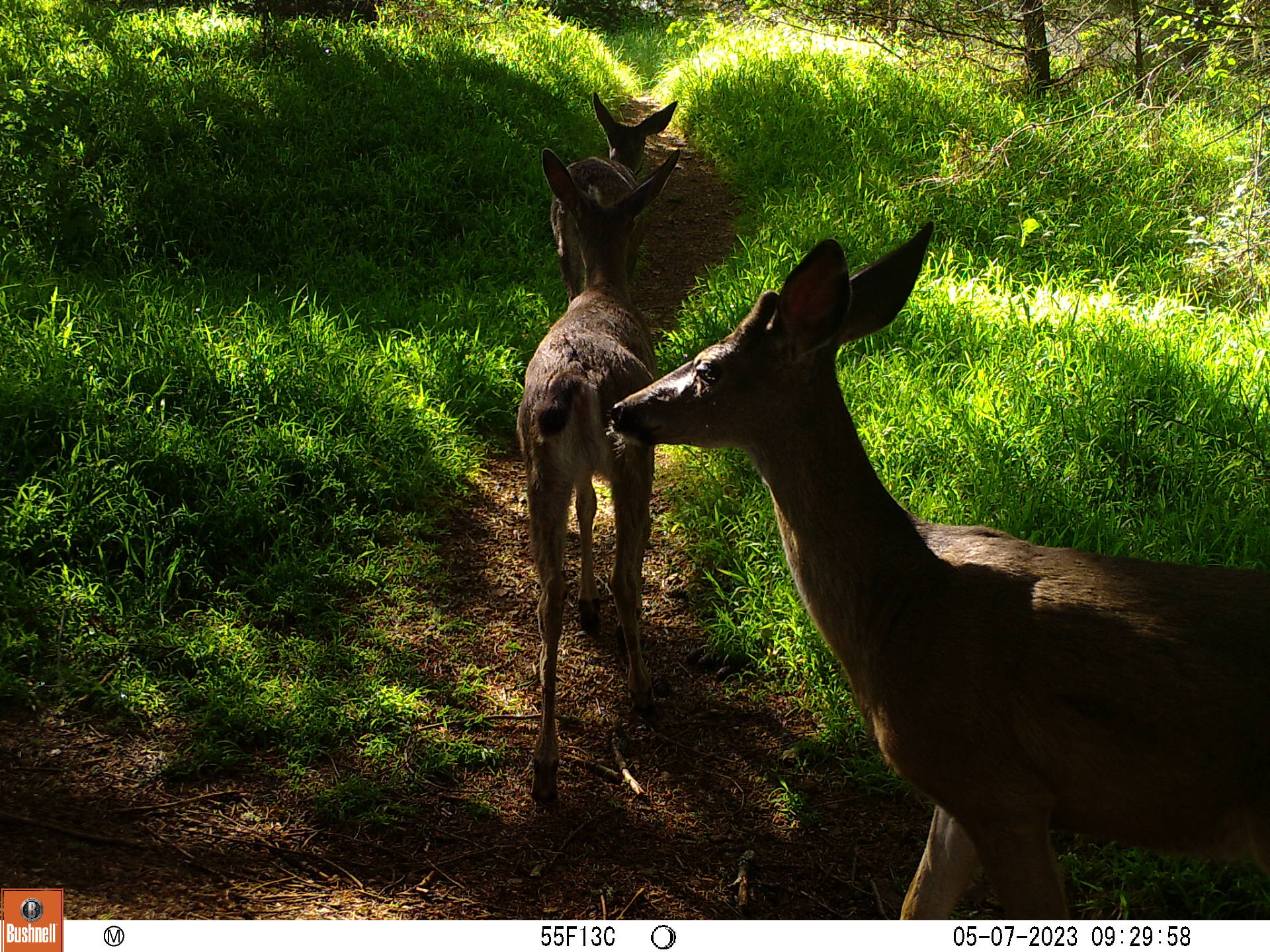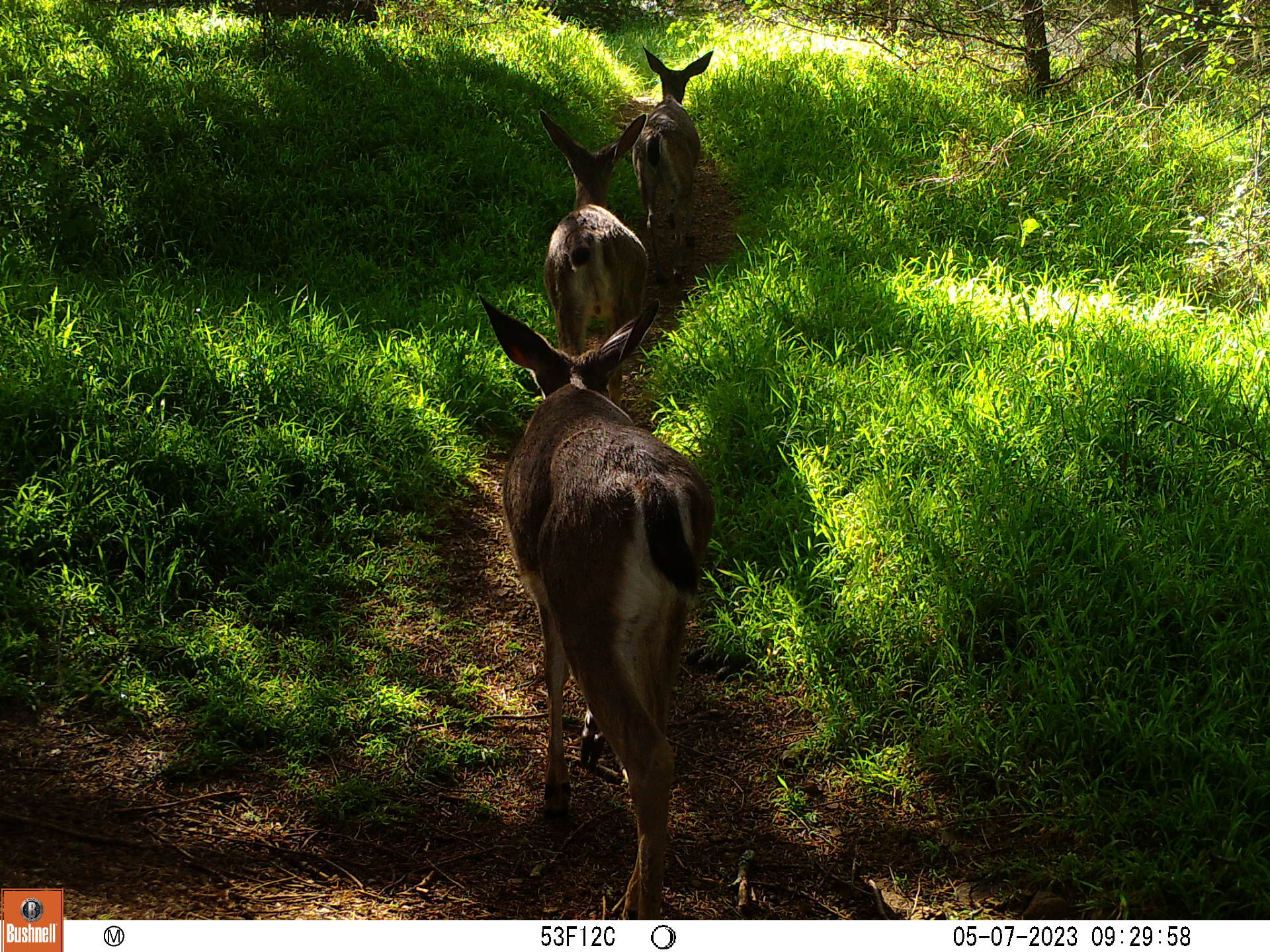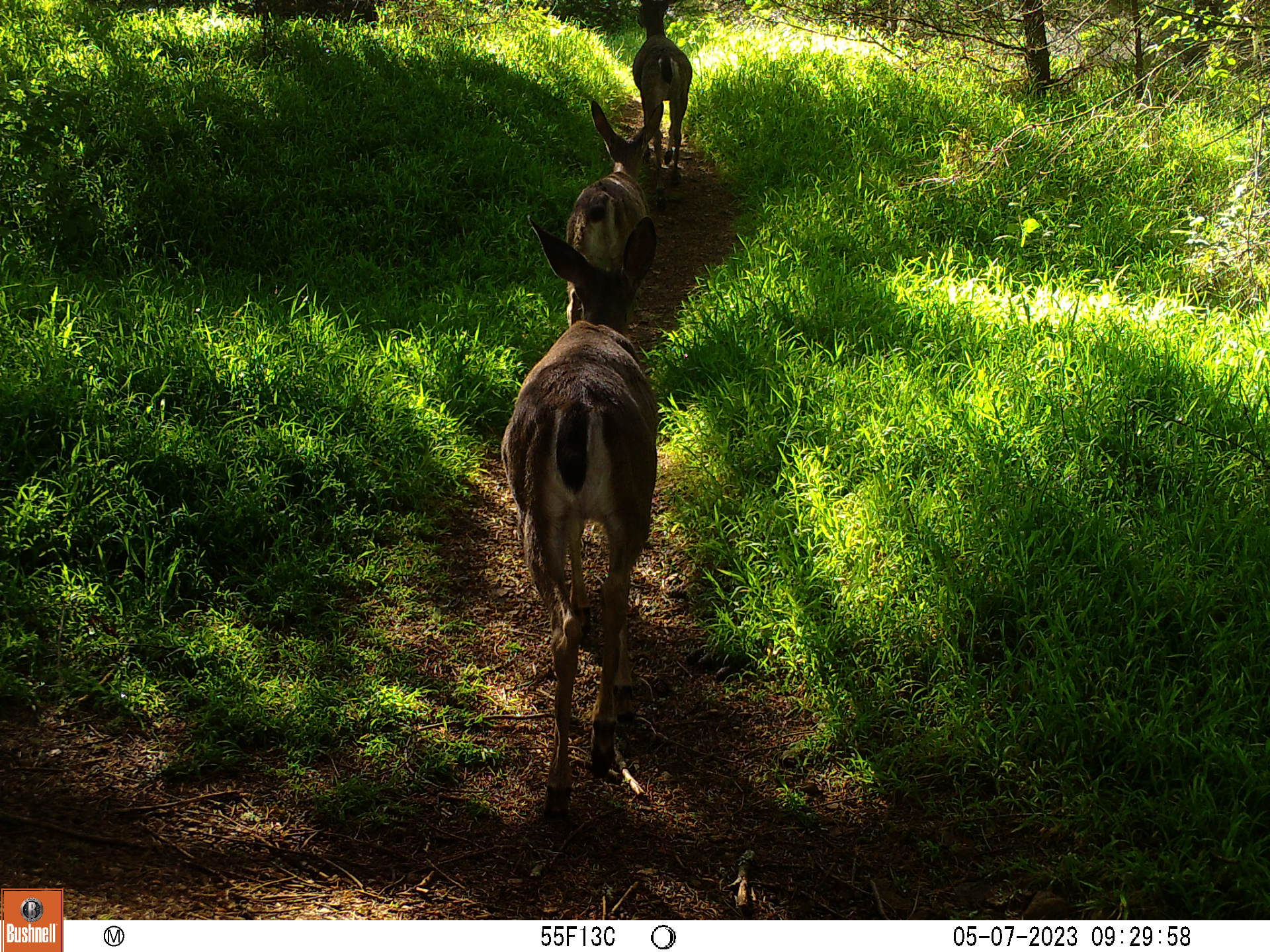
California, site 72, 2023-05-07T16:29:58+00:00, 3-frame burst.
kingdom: Animalia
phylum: Chordata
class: Mammalia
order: Artiodactyla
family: Cervidae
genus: Odocoileus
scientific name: Odocoileus hemionus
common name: mule deer